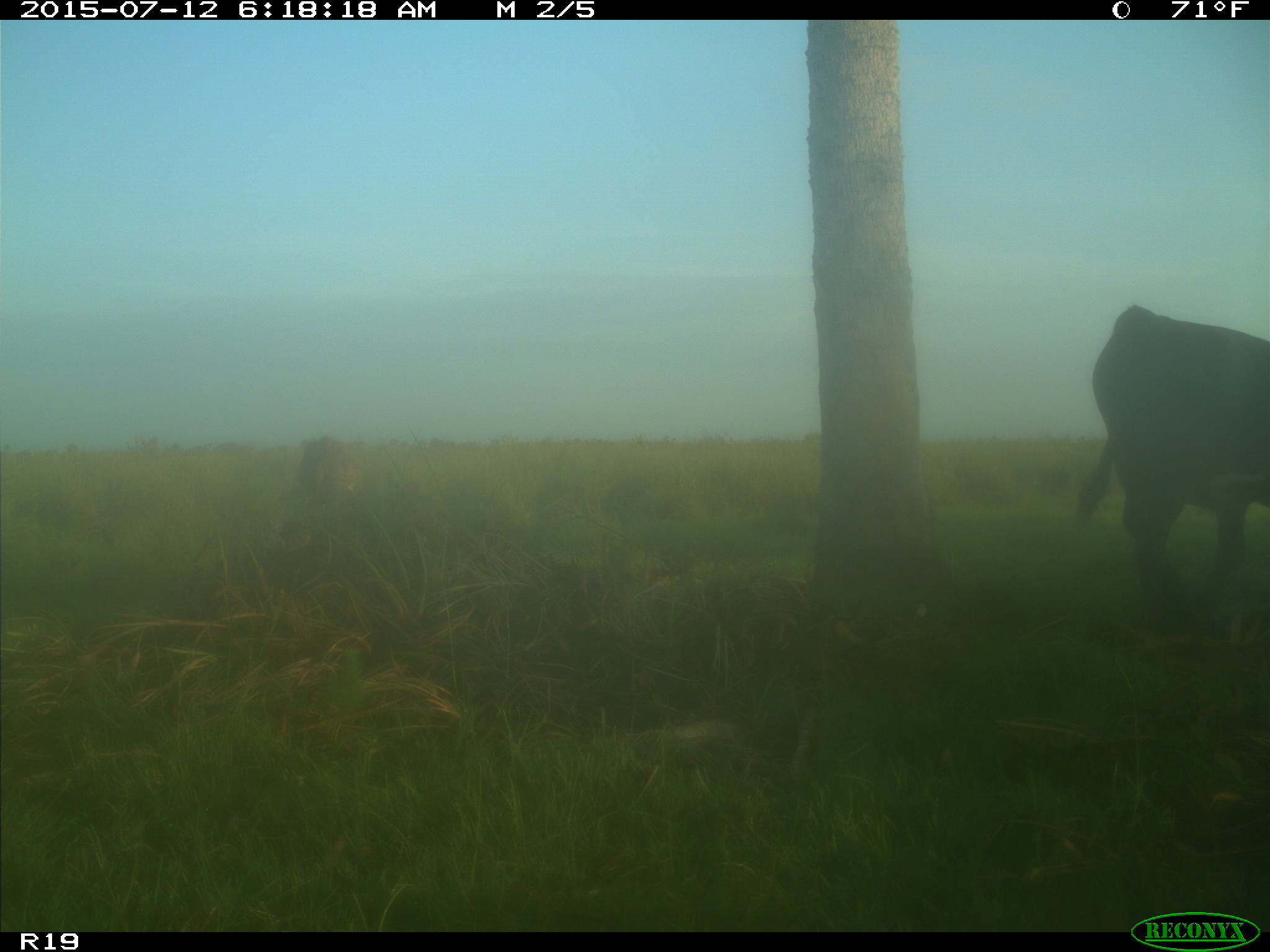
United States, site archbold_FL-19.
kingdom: Animalia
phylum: Chordata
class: Mammalia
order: Artiodactyla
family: Bovidae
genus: Bos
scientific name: Bos taurus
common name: domestic cow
Bos taurus (domestic cow).